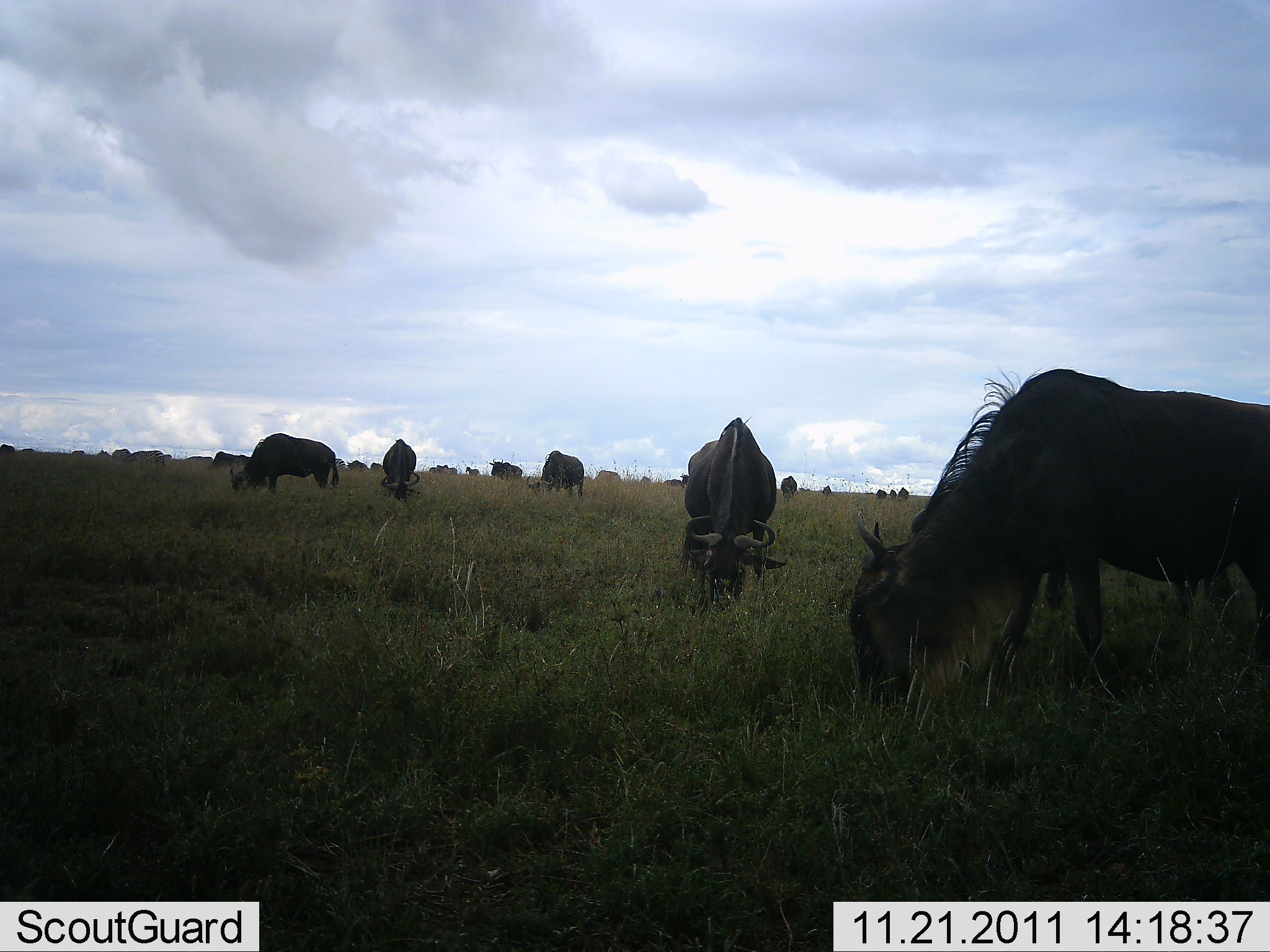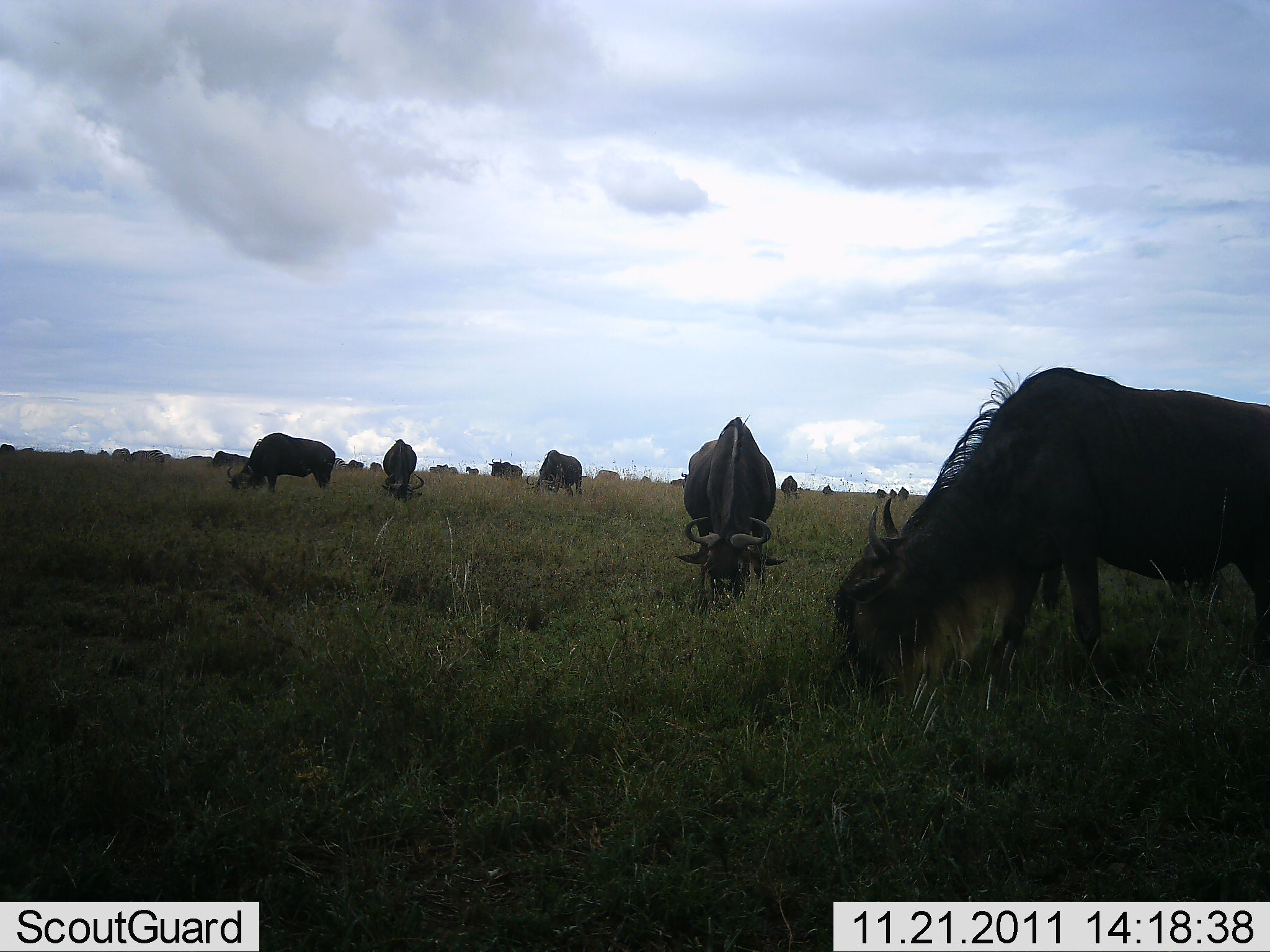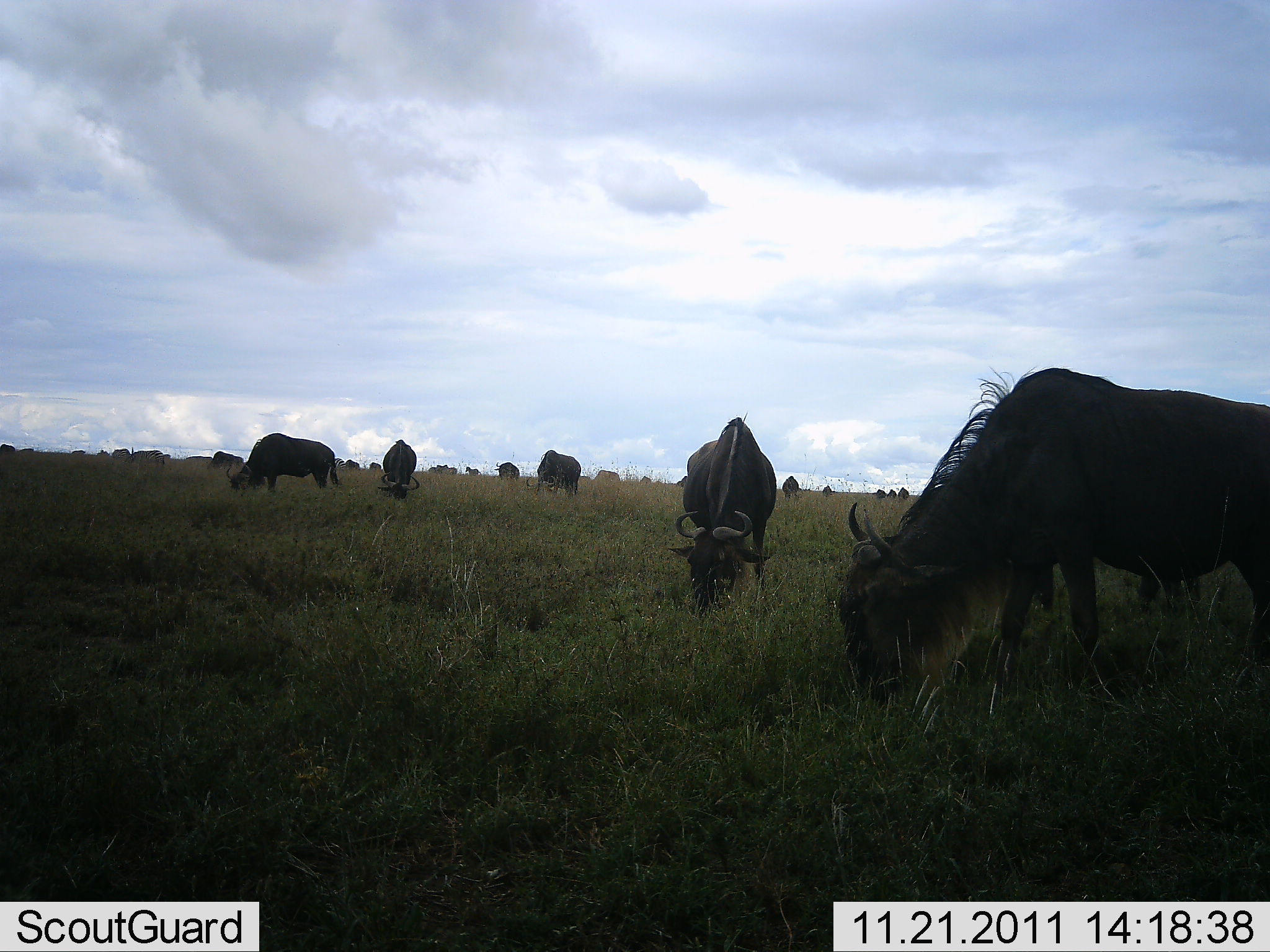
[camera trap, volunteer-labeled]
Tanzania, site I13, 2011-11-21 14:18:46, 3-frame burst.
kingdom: Animalia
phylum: Chordata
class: Mammalia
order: Artiodactyla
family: Bovidae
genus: Connochaetes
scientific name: Connochaetes taurinus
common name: blue wildebeest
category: wildebeest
Wildebeest (blue wildebeest) (Connochaetes taurinus), count 11-50. Behavior (volunteer vote fractions): standing 15%, resting 0%, moving 8%, interacting 0%. Young present (vote fraction): 0%. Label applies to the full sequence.